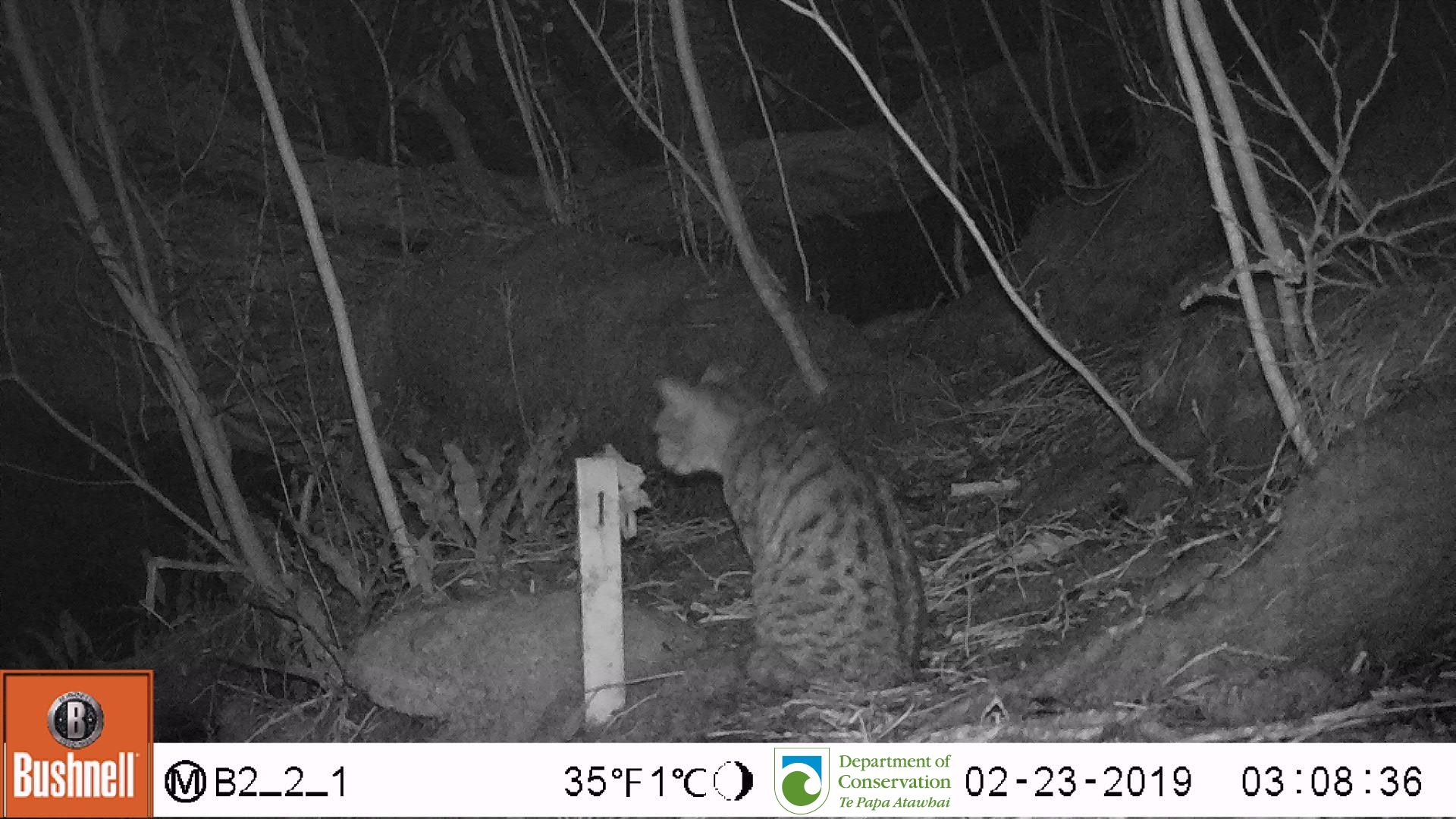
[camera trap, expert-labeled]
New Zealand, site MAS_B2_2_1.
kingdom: Animalia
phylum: Chordata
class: Mammalia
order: Carnivora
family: Felidae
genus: Felis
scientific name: Felis catus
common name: domestic cat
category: cat